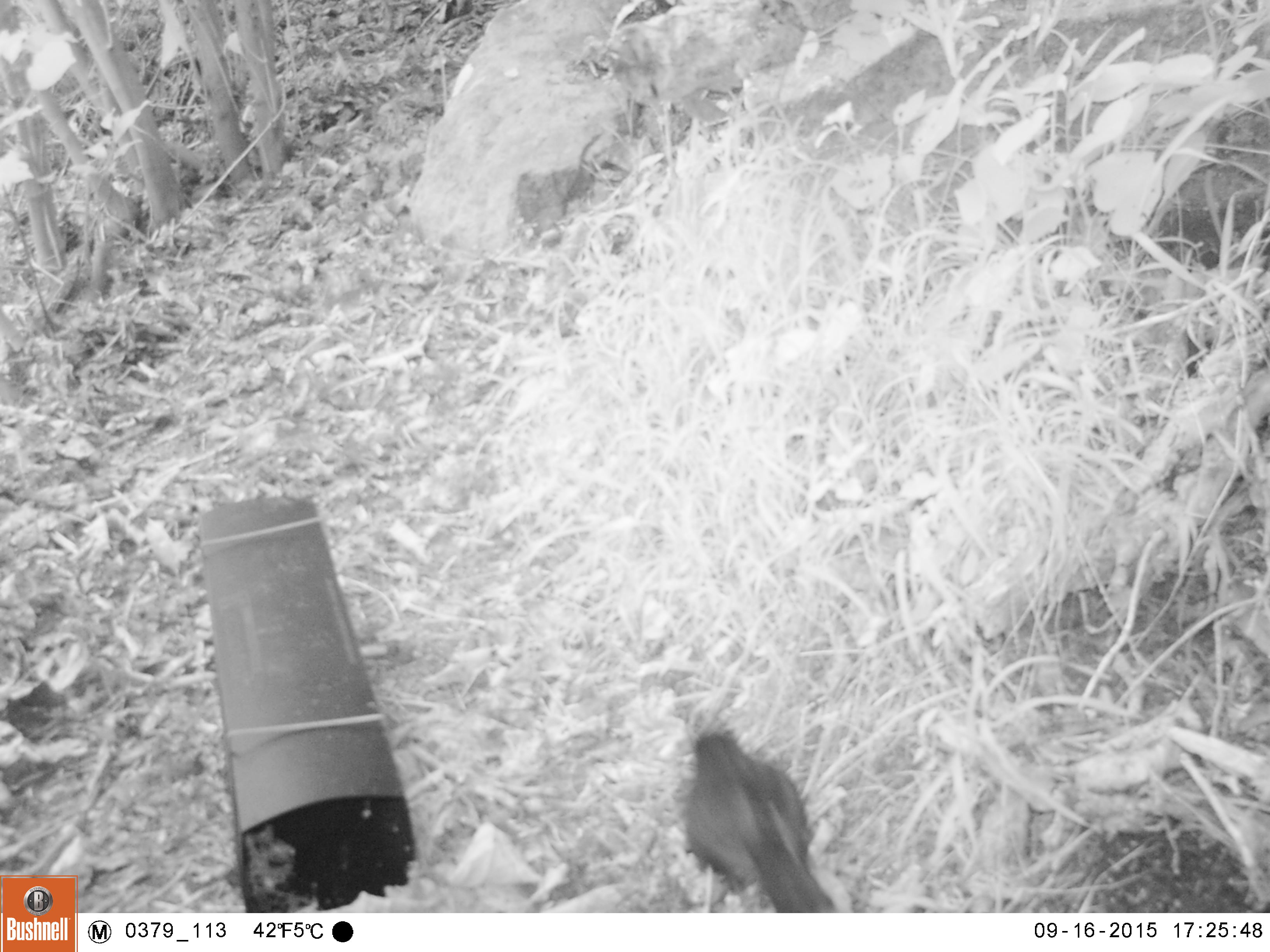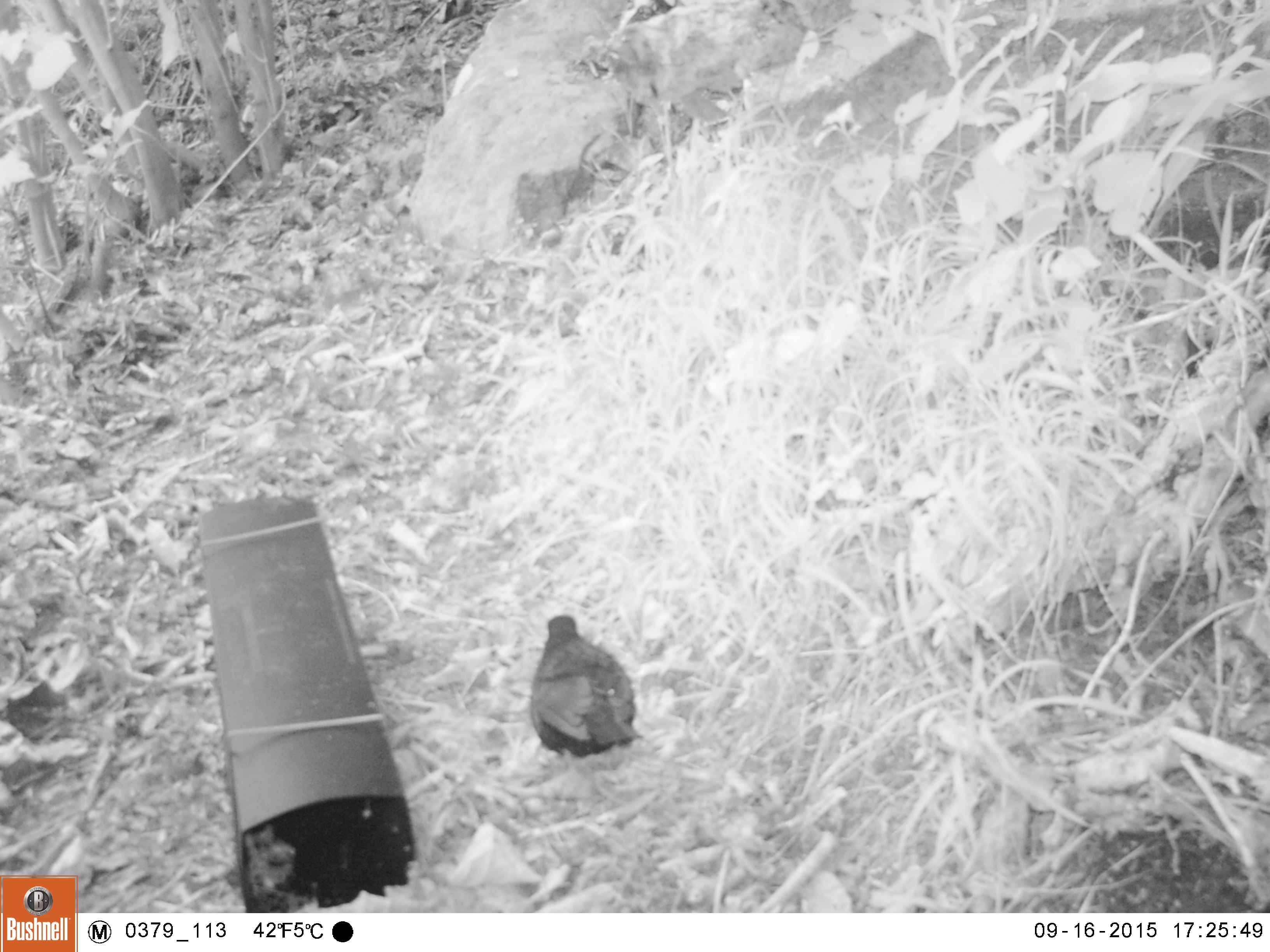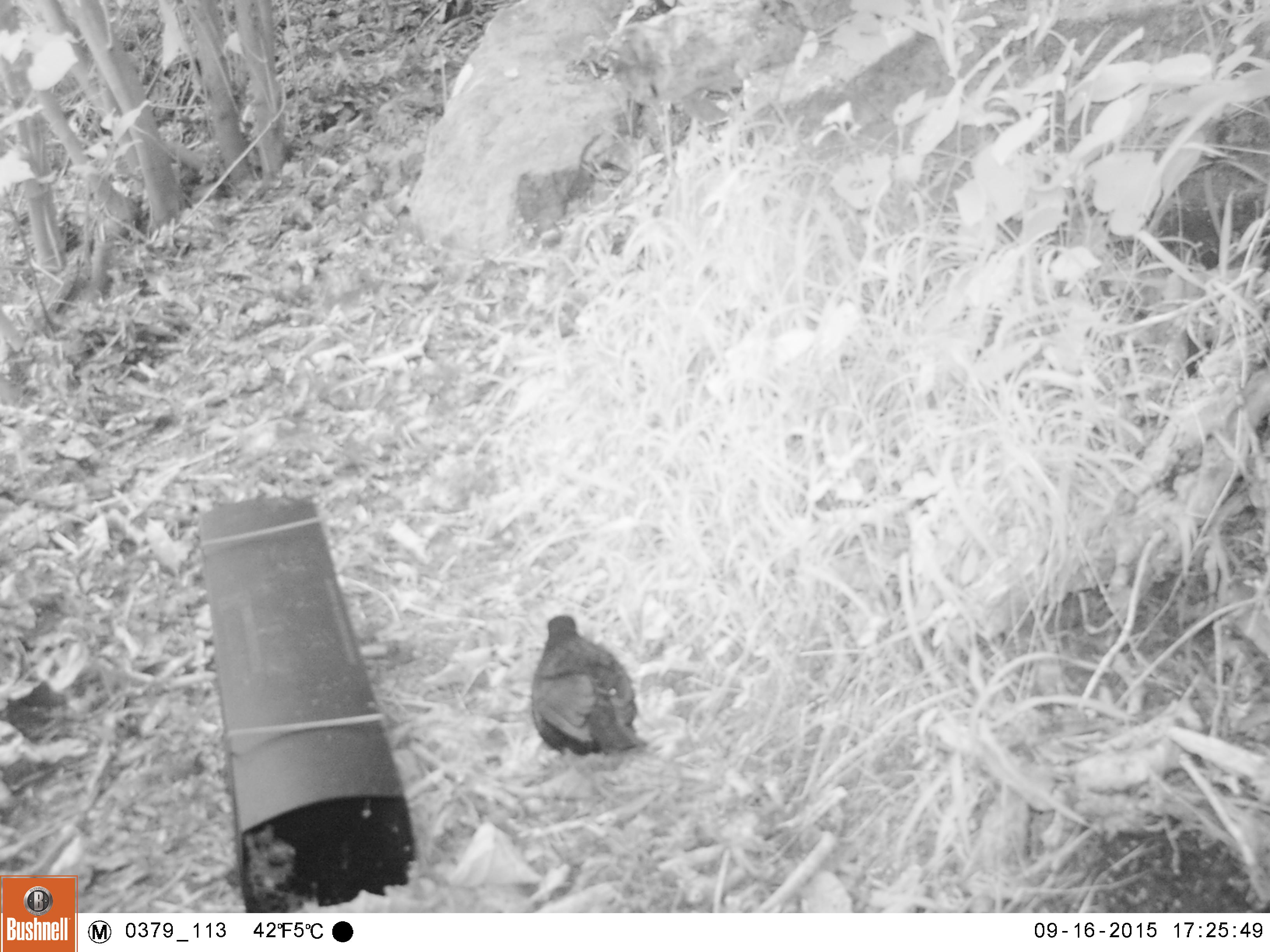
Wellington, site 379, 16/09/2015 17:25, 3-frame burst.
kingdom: Animalia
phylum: Chordata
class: Aves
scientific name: Aves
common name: bird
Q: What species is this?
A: Bird (Aves).